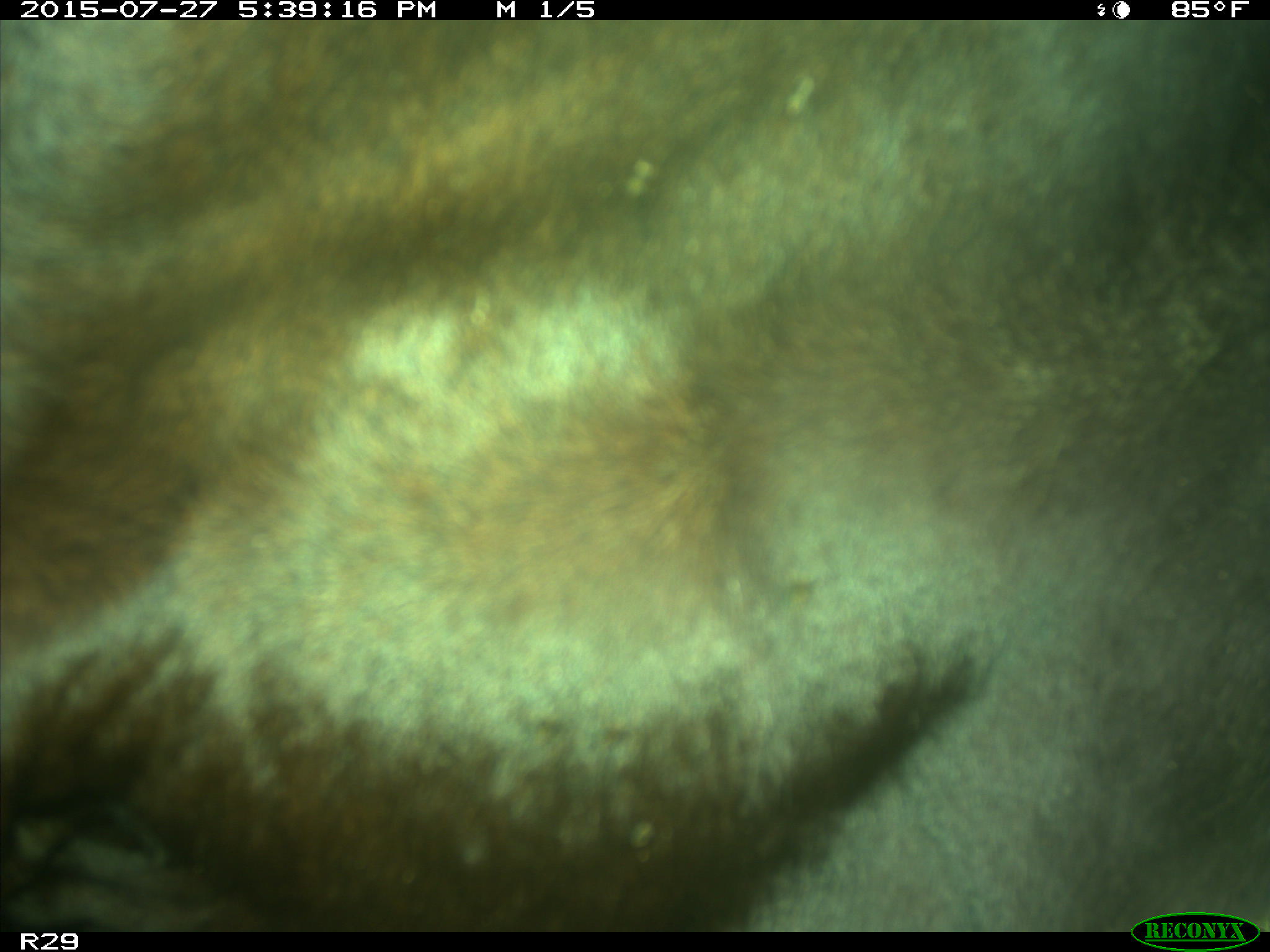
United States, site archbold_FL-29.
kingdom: Animalia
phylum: Chordata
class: Mammalia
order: Artiodactyla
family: Bovidae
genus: Bos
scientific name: Bos taurus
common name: domestic cow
Bos taurus (domestic cow).